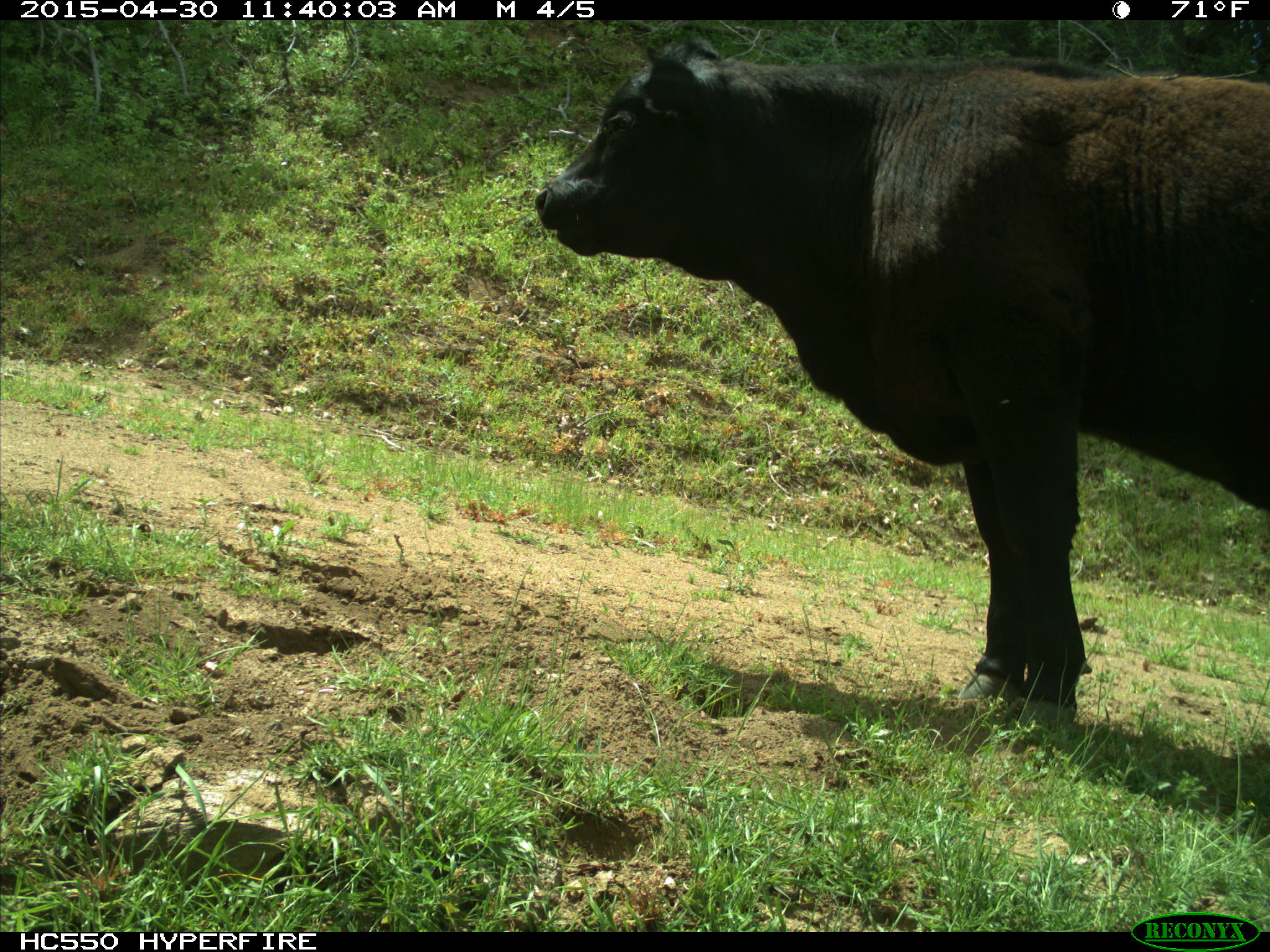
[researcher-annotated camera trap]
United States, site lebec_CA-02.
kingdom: Animalia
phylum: Chordata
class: Mammalia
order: Artiodactyla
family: Bovidae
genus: Bos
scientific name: Bos taurus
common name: domestic cow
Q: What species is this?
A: Bos taurus (domestic cow).